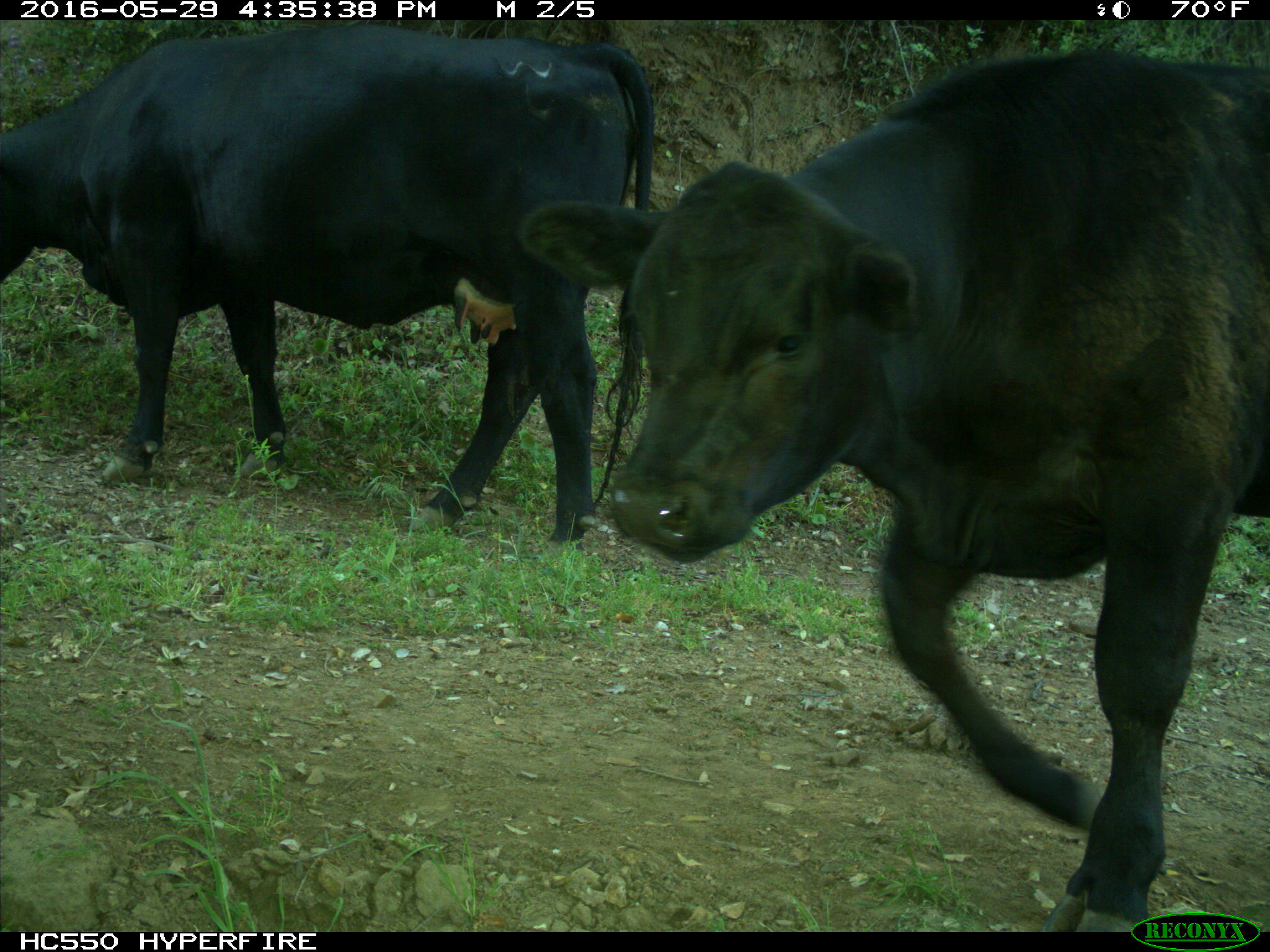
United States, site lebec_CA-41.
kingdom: Animalia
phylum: Chordata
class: Mammalia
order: Artiodactyla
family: Bovidae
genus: Bos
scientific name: Bos taurus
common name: domestic cow